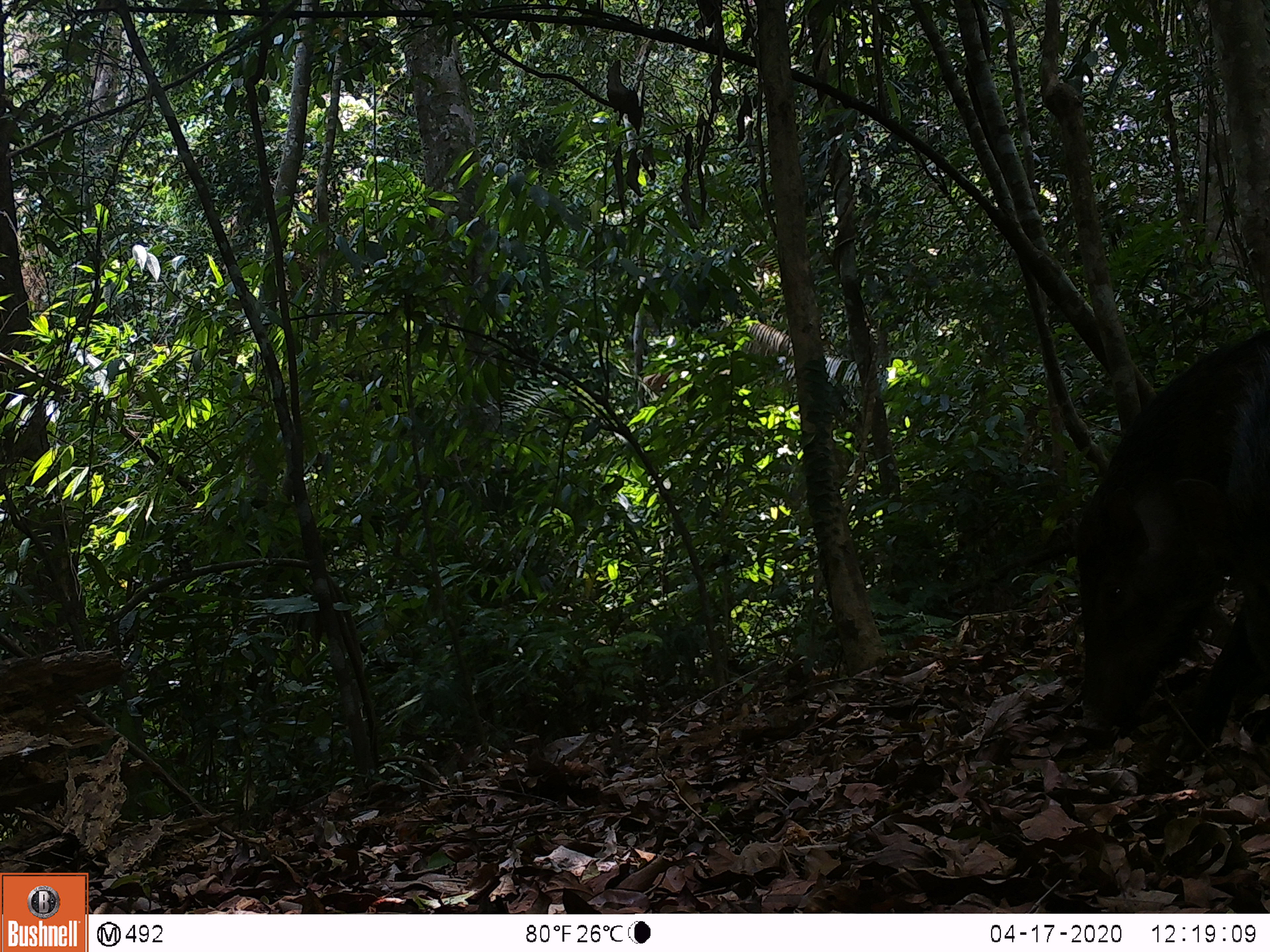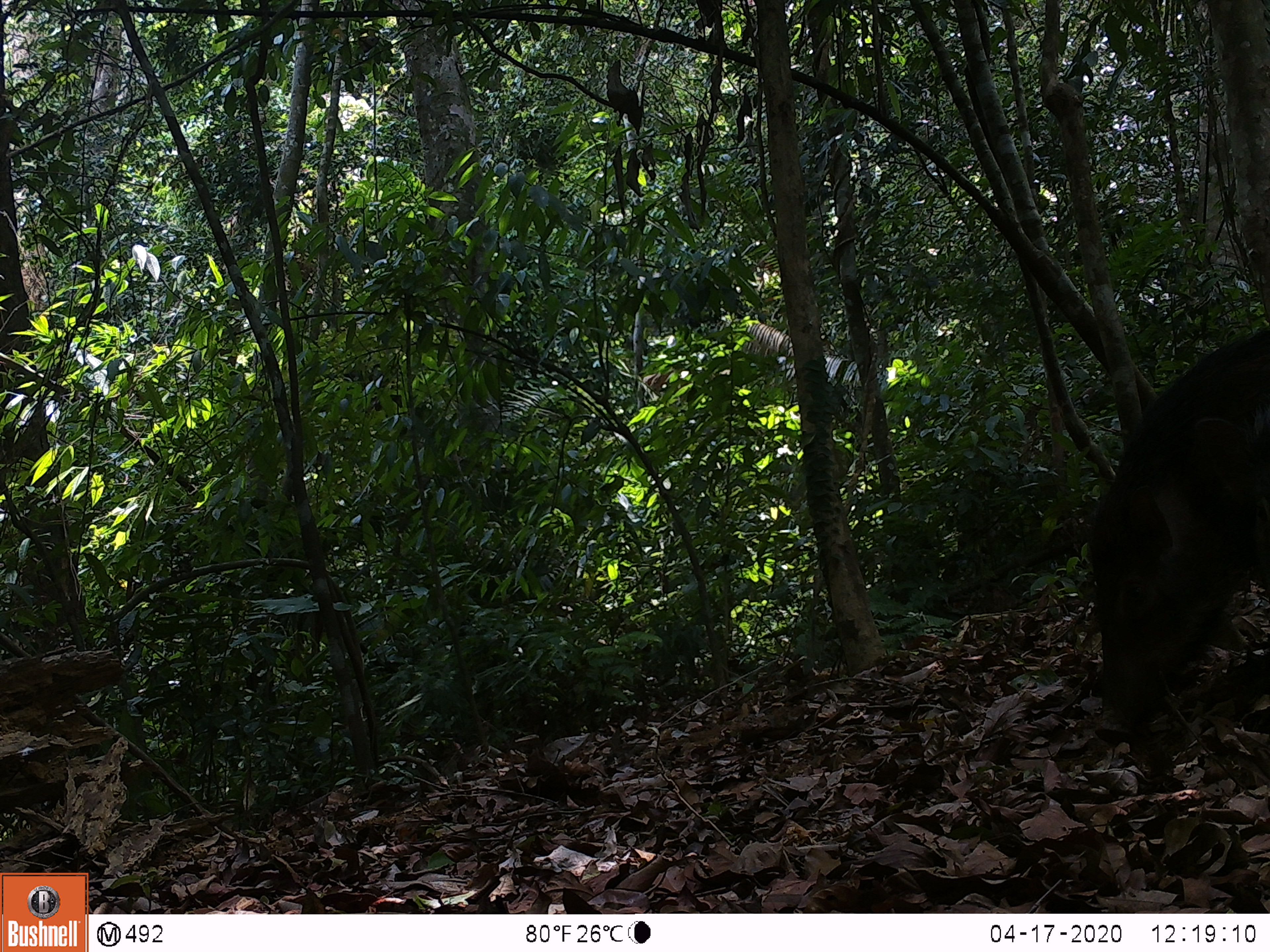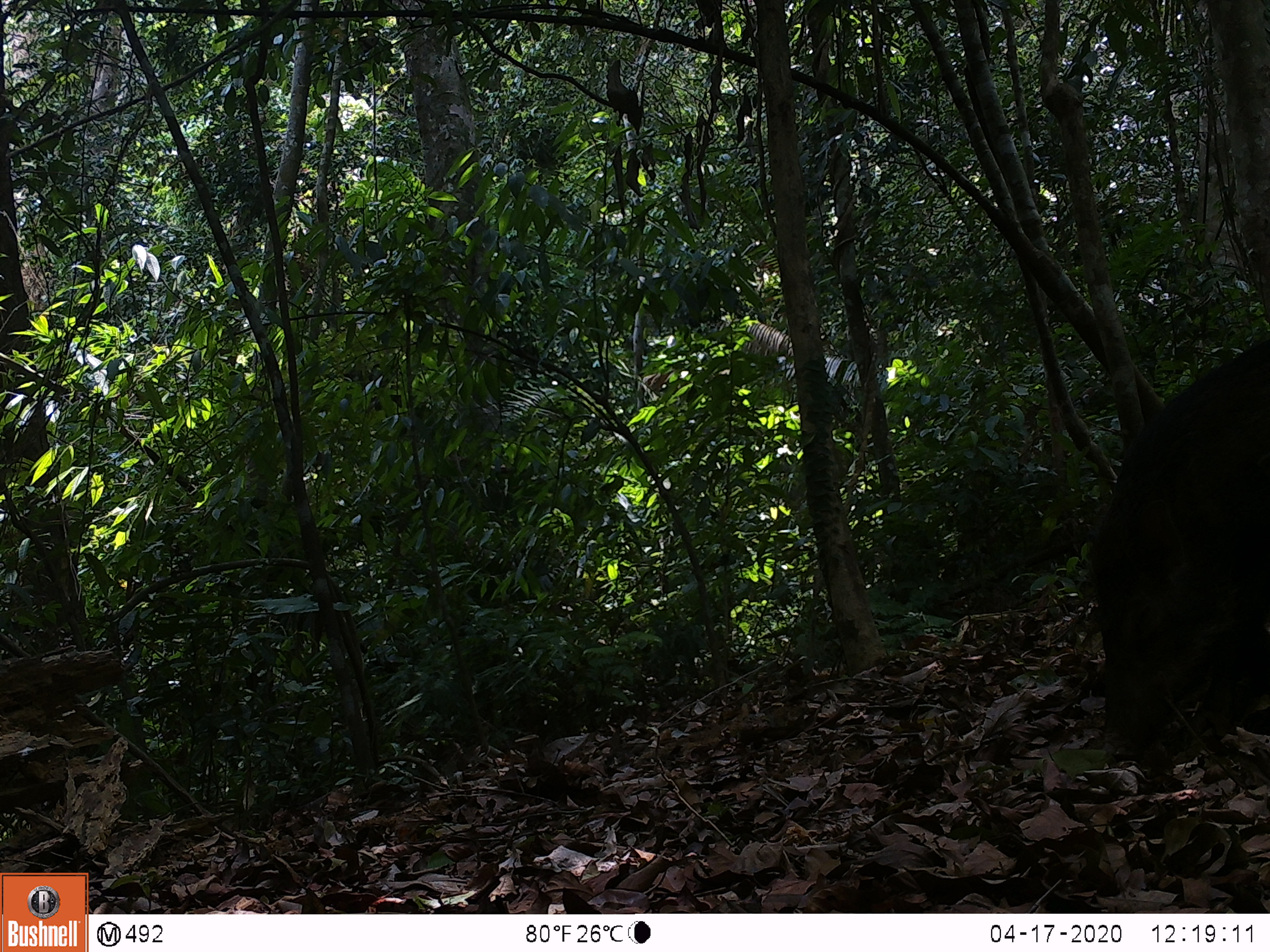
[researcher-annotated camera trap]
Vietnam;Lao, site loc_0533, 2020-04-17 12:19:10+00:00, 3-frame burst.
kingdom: Animalia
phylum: Chordata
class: Mammalia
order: Artiodactyla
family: Suidae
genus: Sus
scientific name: Sus scrofa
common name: eurasian wild pig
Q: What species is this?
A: Eurasian wild pig (Sus scrofa).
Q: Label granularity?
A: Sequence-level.